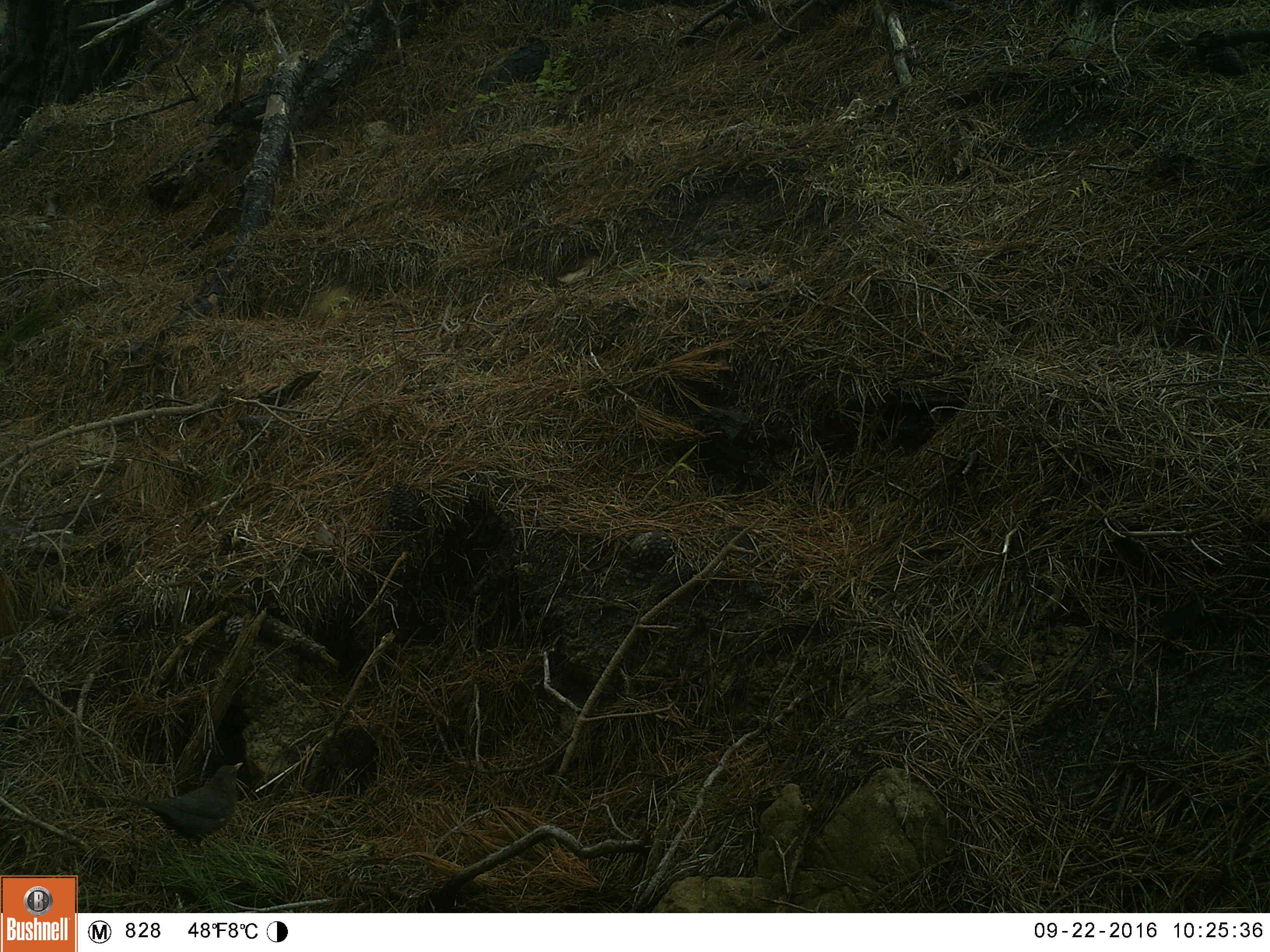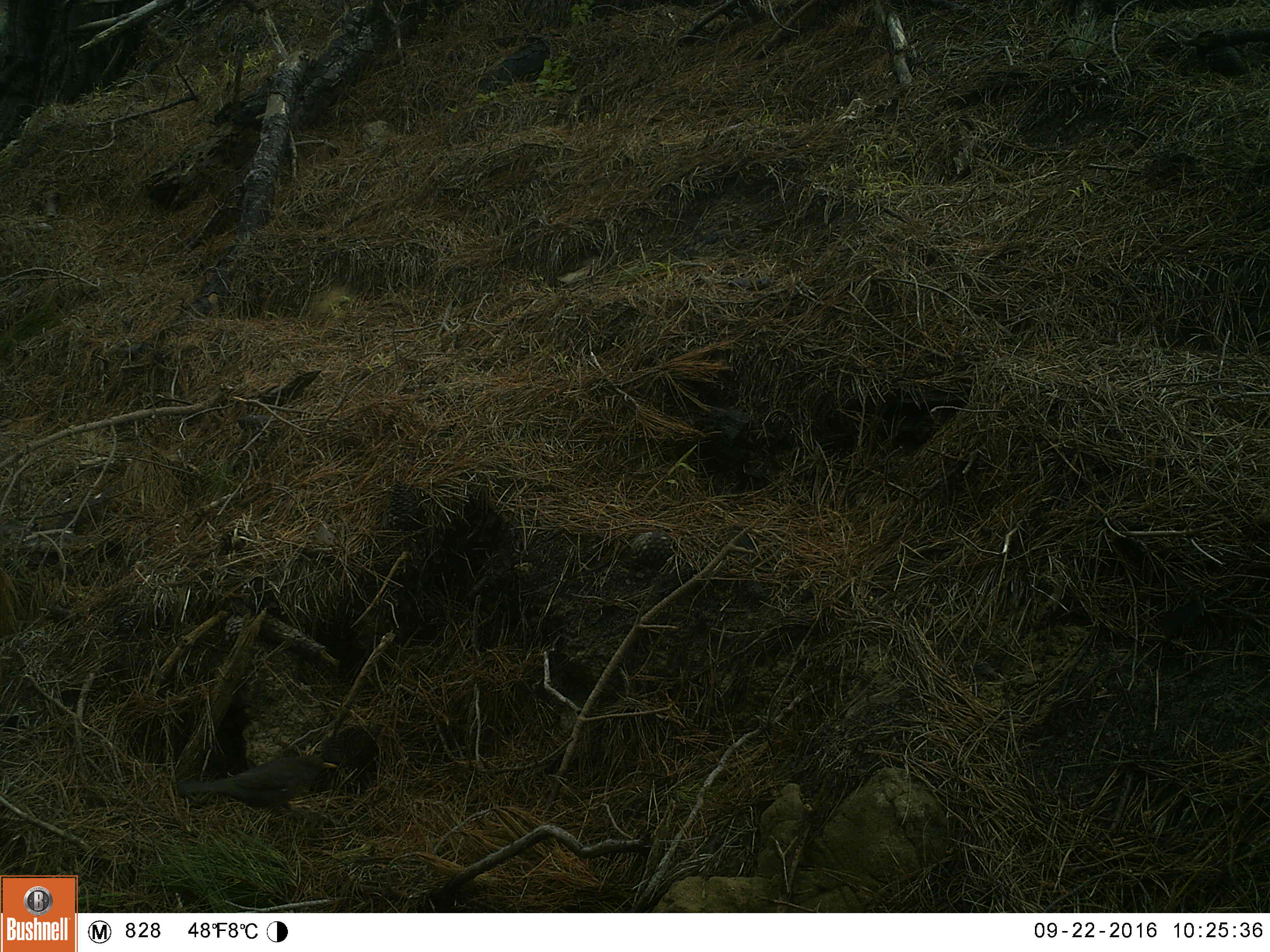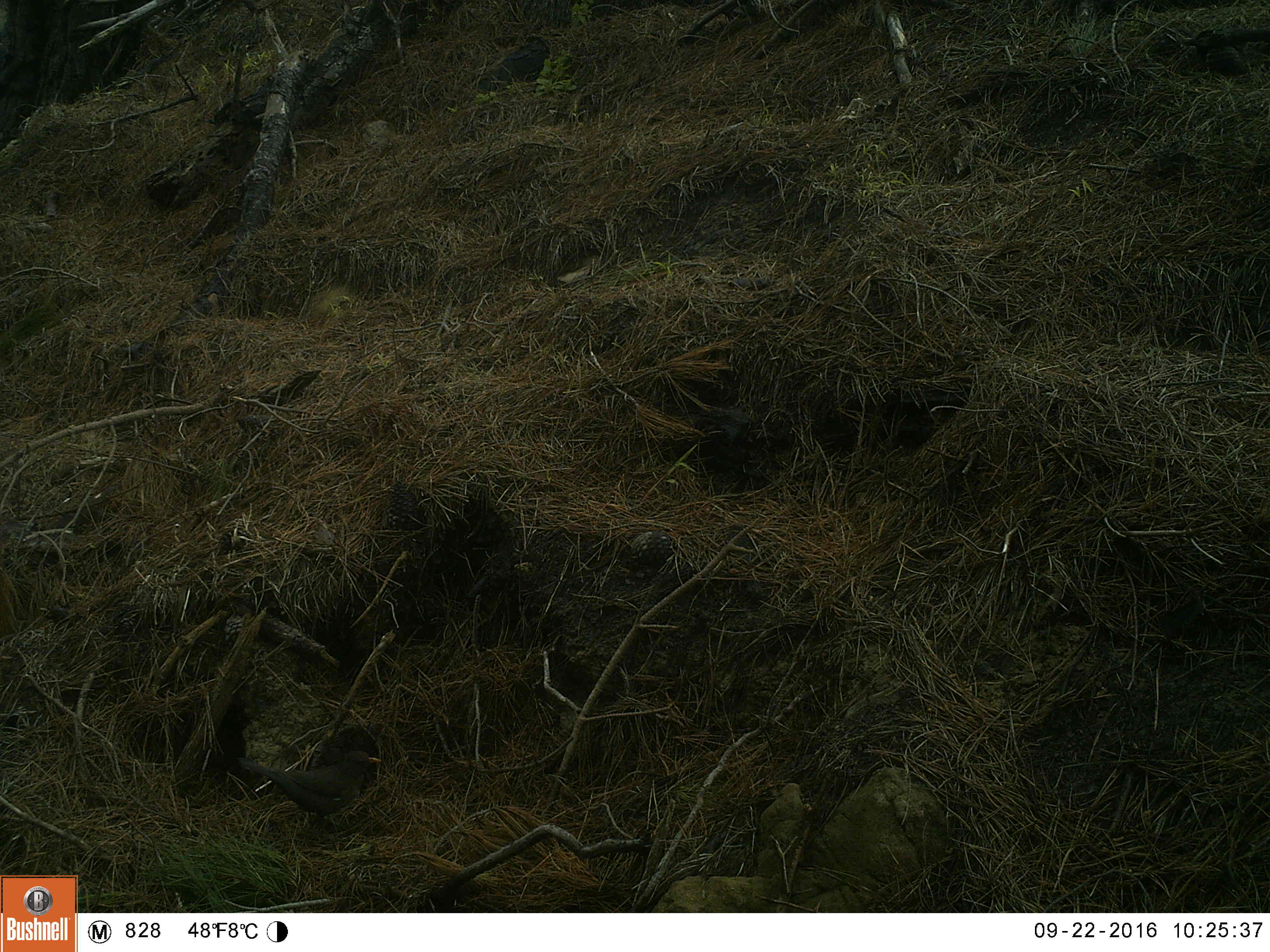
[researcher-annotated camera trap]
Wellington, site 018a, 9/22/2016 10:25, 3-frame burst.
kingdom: Animalia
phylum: Chordata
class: Aves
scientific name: Aves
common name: bird